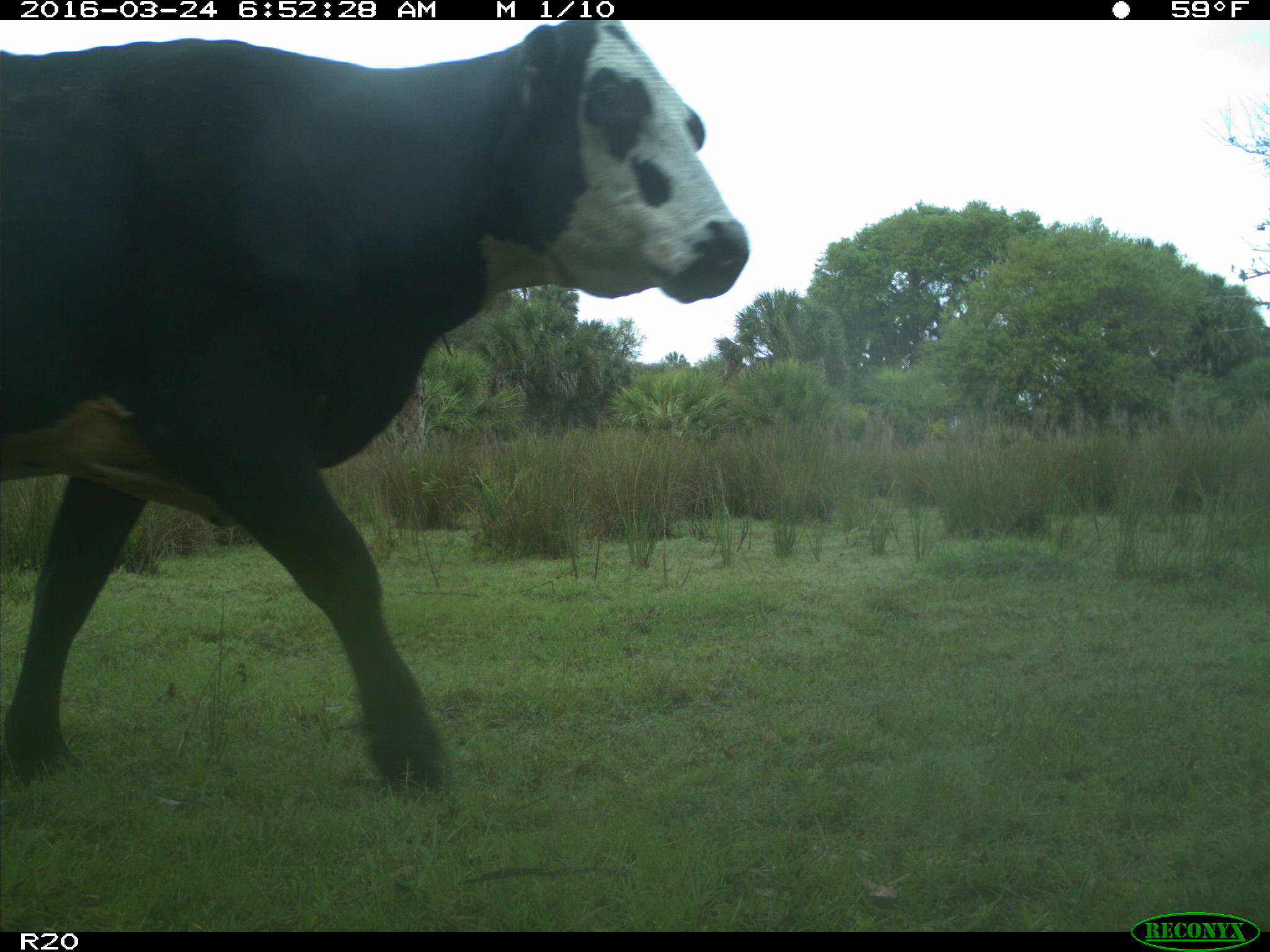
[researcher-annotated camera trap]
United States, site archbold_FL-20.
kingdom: Animalia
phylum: Chordata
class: Mammalia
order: Artiodactyla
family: Bovidae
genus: Bos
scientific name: Bos taurus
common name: domestic cow